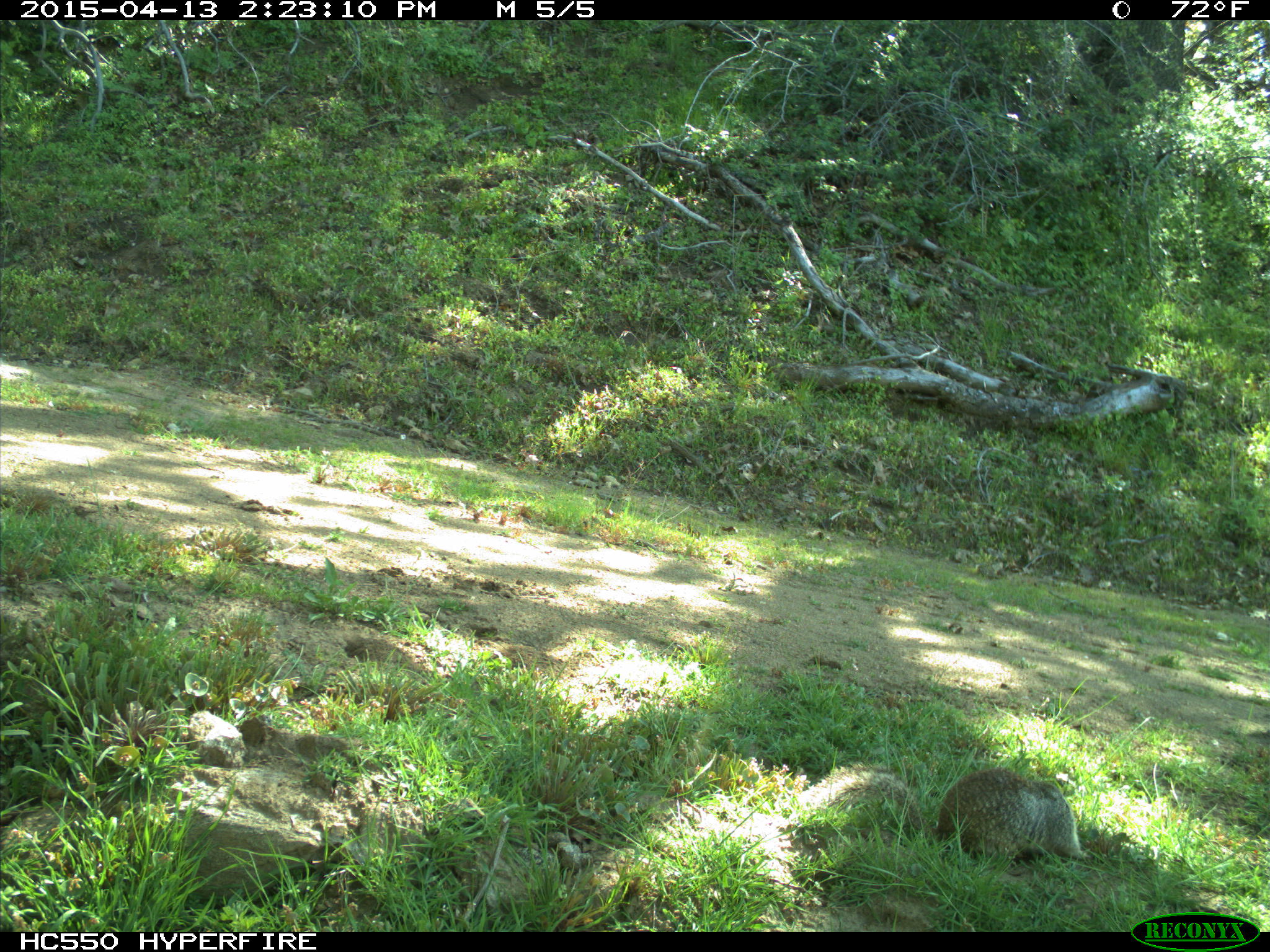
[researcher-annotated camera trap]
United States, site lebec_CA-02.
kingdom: Animalia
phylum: Chordata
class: Mammalia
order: Rodentia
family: Sciuridae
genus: Otospermophilus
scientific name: Otospermophilus beecheyi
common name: california ground squirrel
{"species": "Otospermophilus beecheyi (california ground squirrel)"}